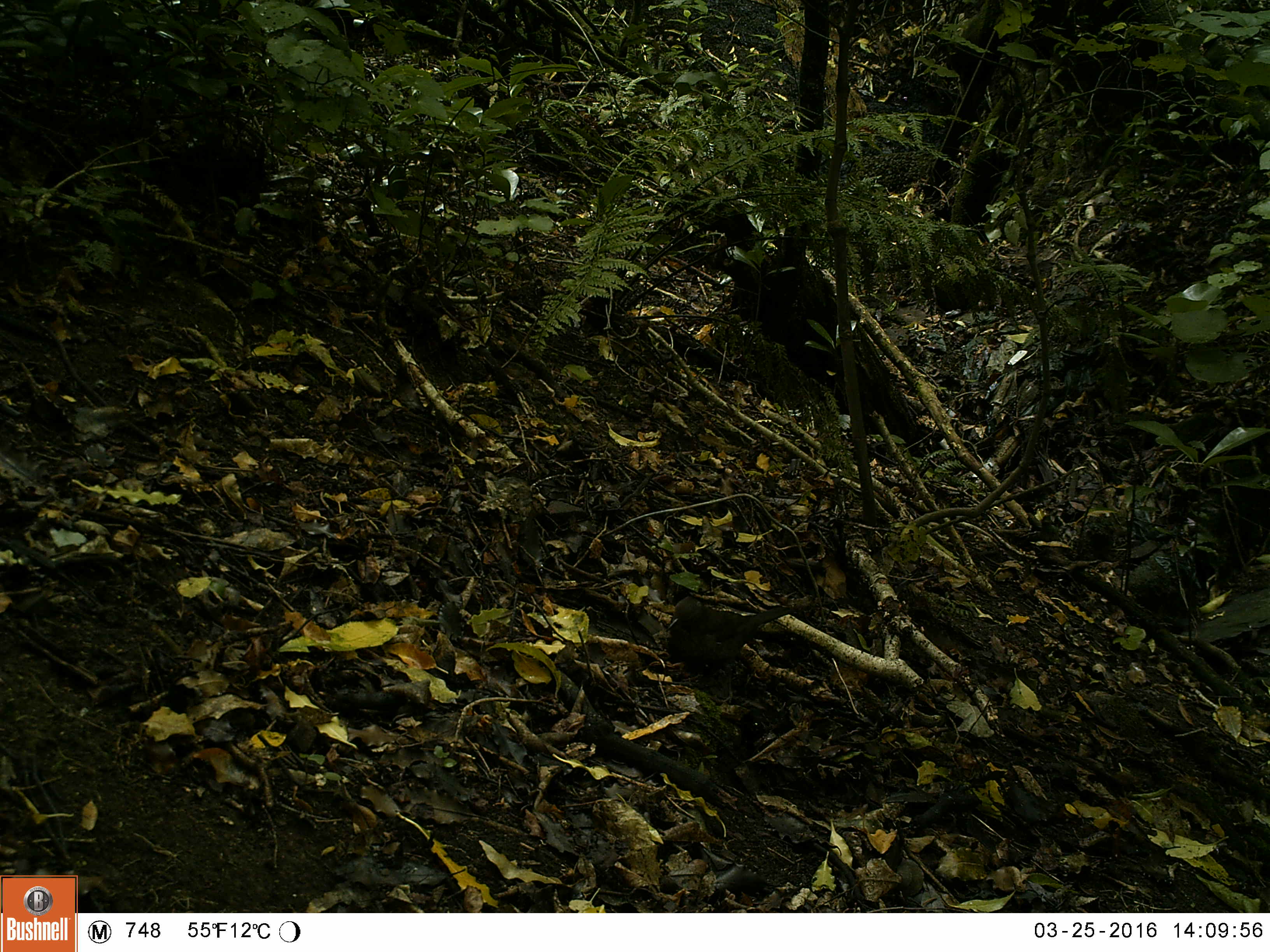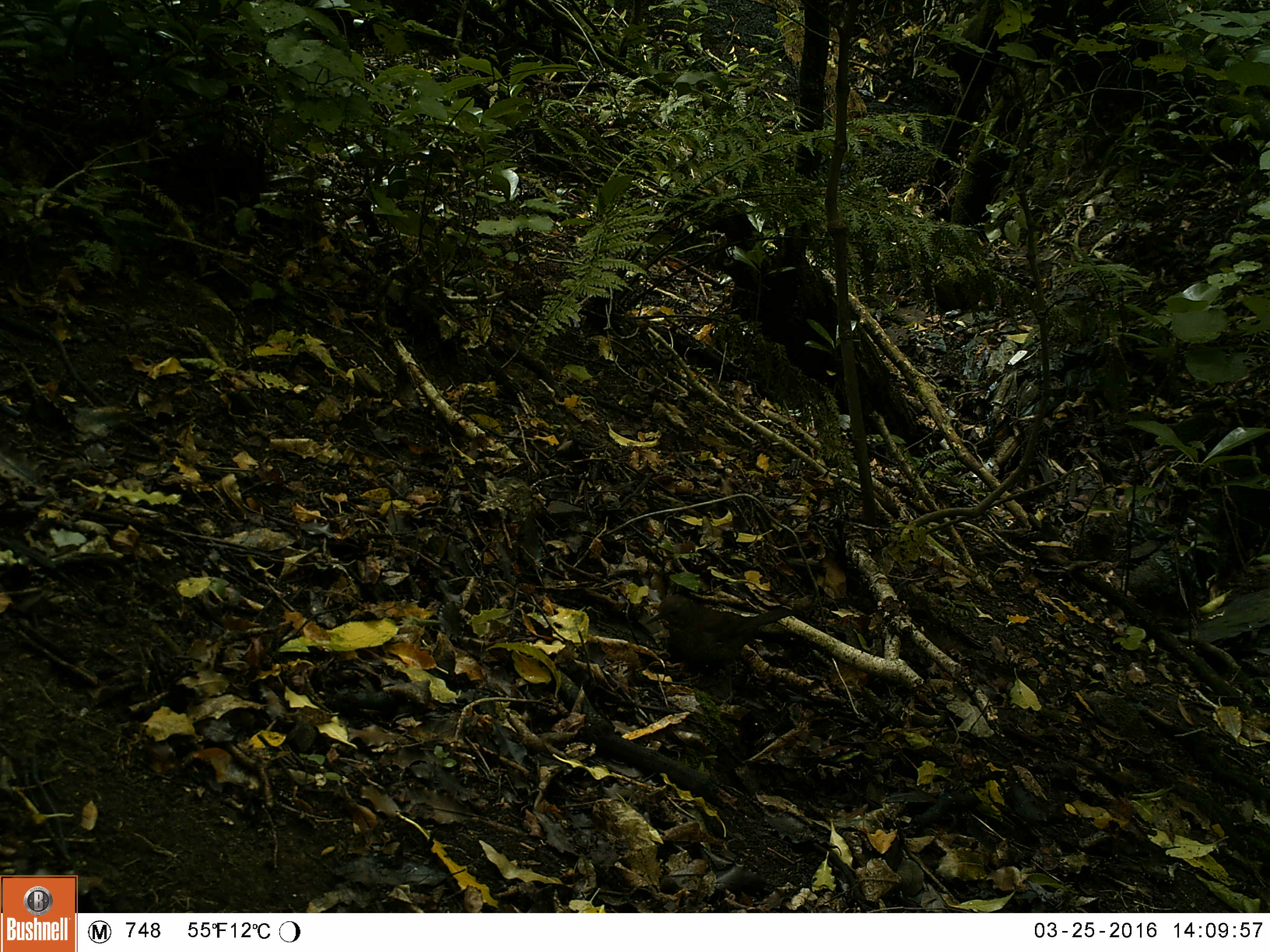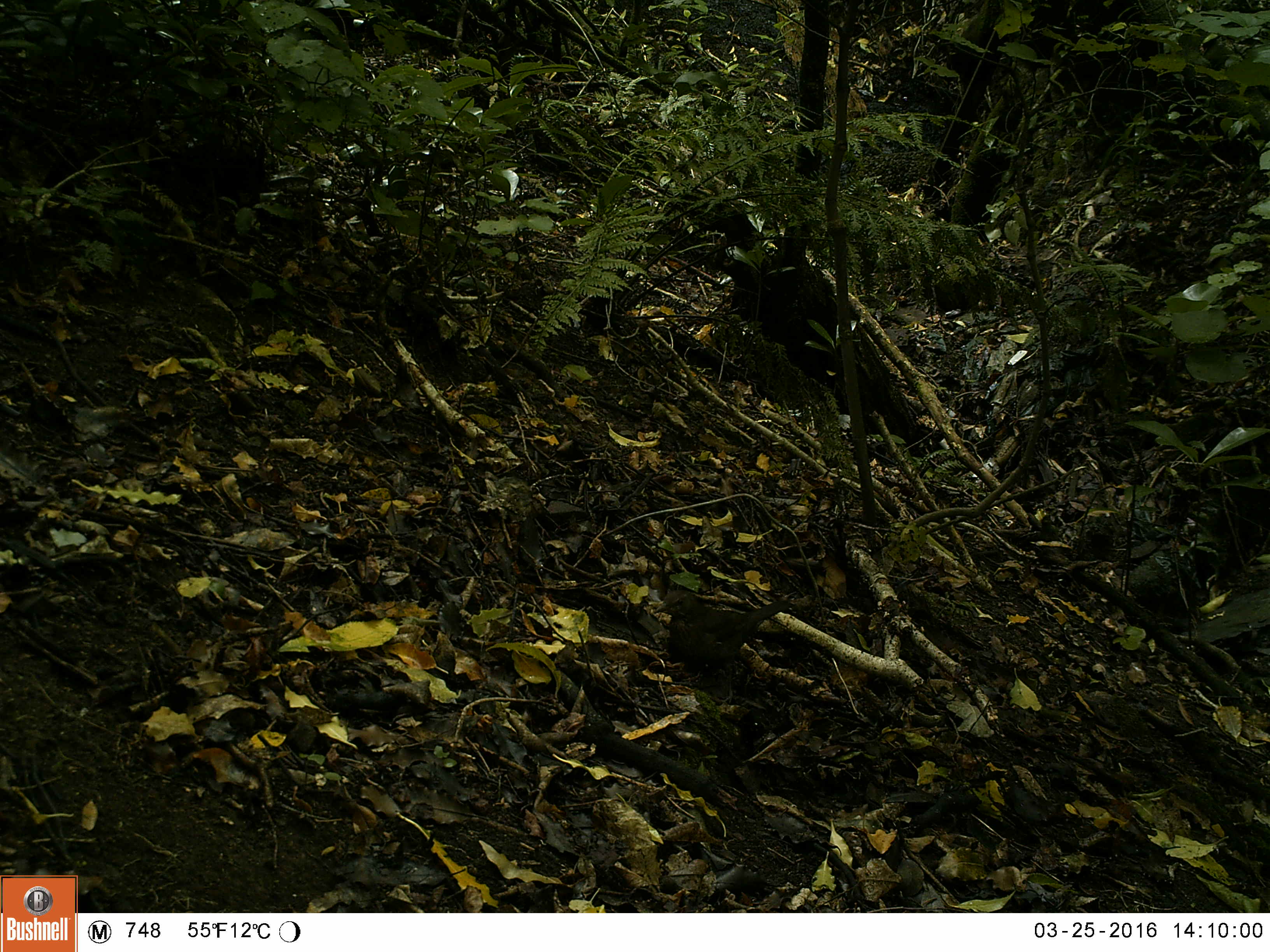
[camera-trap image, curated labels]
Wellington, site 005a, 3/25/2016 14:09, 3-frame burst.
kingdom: Animalia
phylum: Chordata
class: Aves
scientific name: Aves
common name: bird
Bird (Aves).